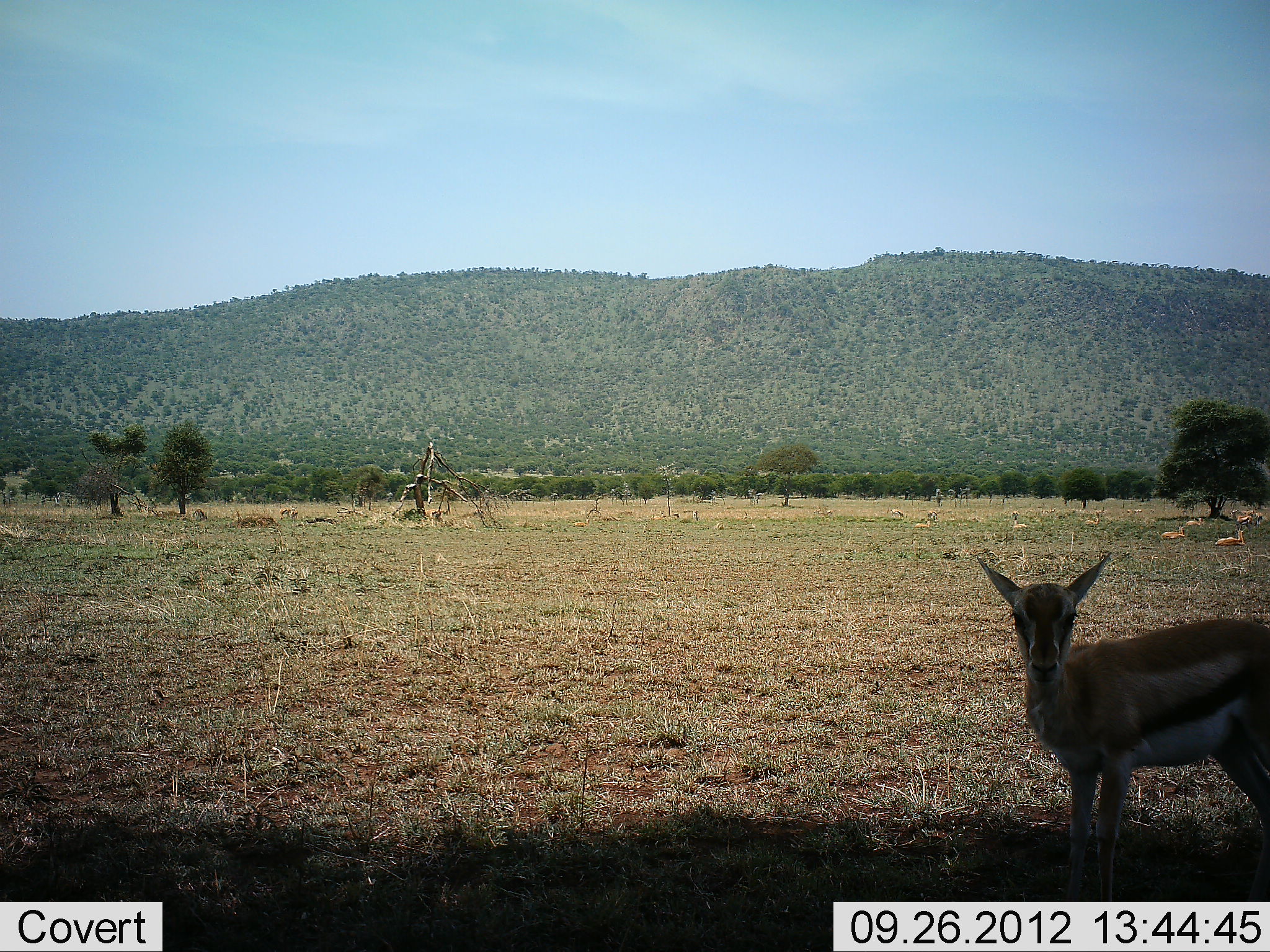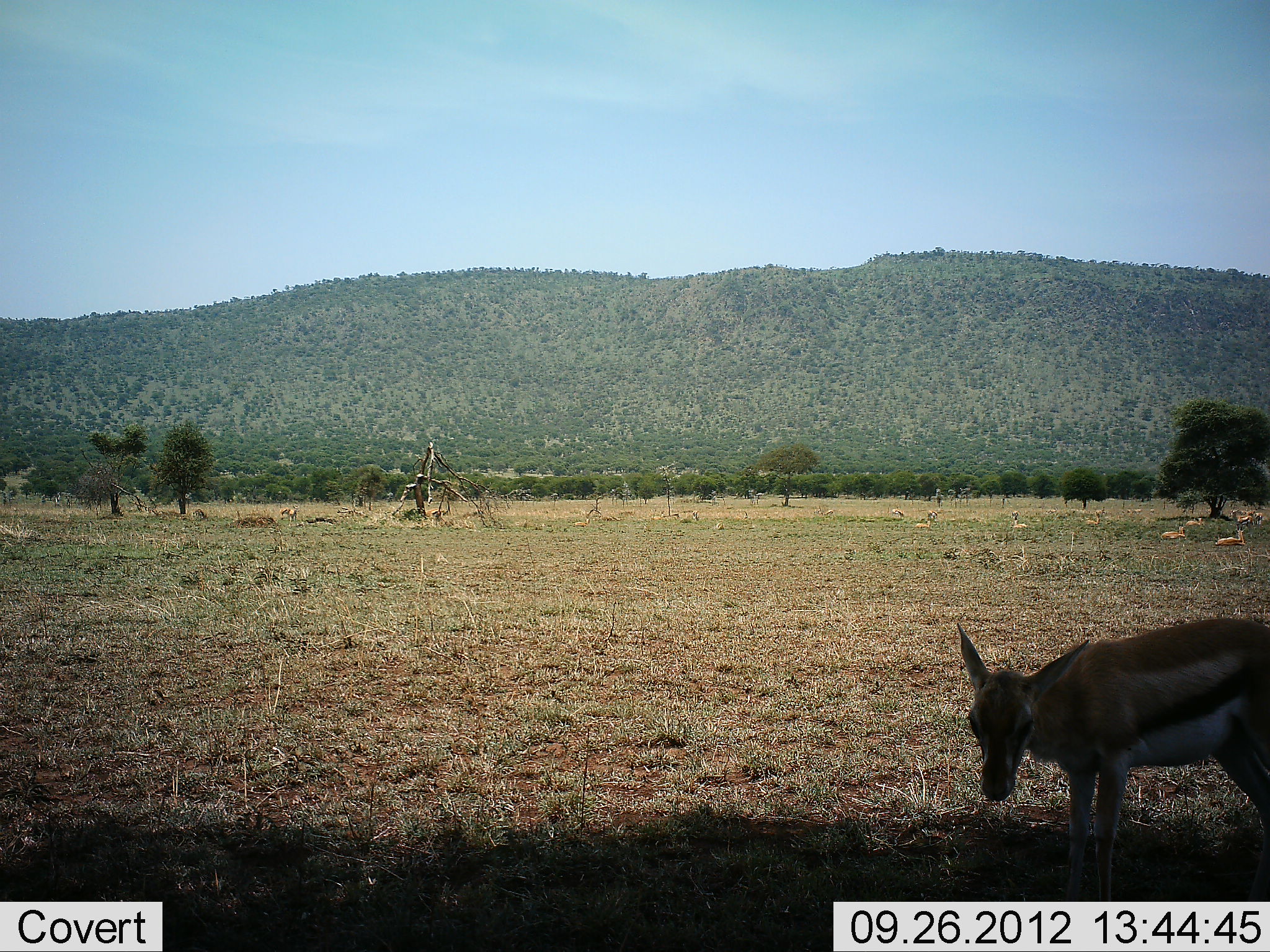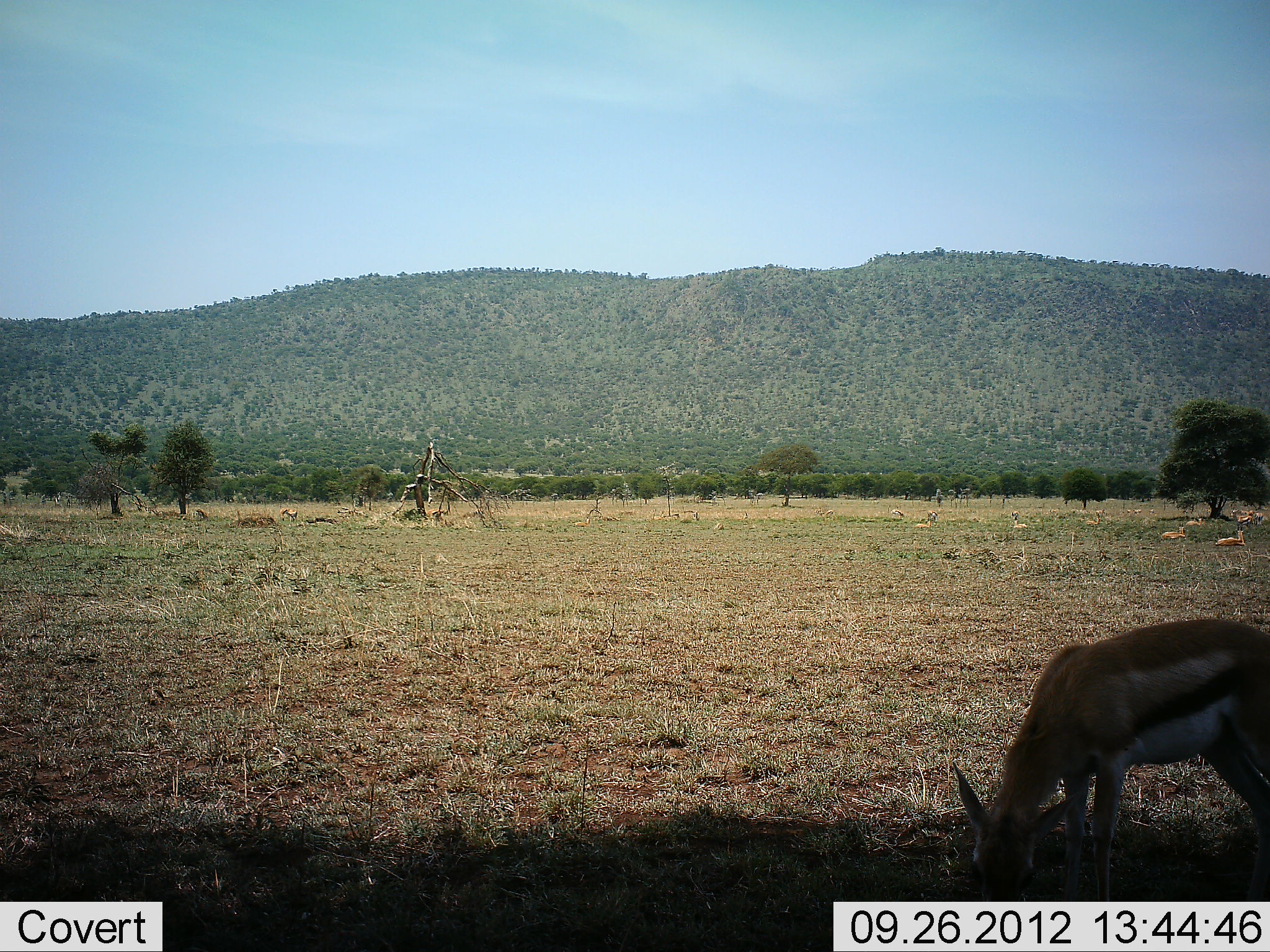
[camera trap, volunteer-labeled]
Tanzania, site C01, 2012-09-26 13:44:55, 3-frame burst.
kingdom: Animalia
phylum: Chordata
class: Mammalia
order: Artiodactyla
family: Bovidae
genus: Eudorcas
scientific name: Eudorcas thomsonii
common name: thomson's gazelle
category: gazellethomsons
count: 10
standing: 60%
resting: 60%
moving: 0%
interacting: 0%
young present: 0%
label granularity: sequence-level